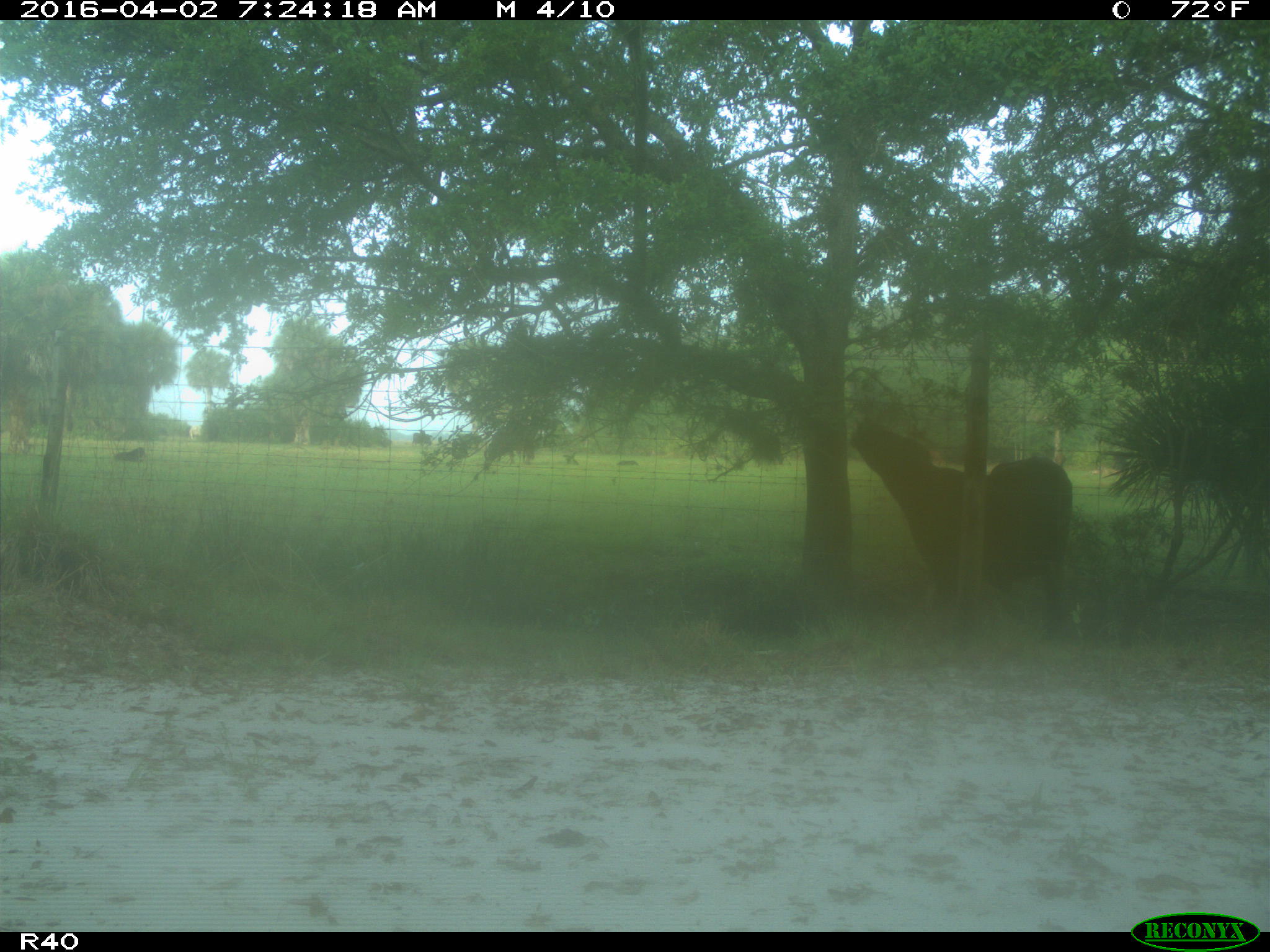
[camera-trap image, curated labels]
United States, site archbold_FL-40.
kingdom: Animalia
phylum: Chordata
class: Mammalia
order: Artiodactyla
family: Bovidae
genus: Bos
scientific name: Bos taurus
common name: domestic cow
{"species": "Bos taurus (domestic cow)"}